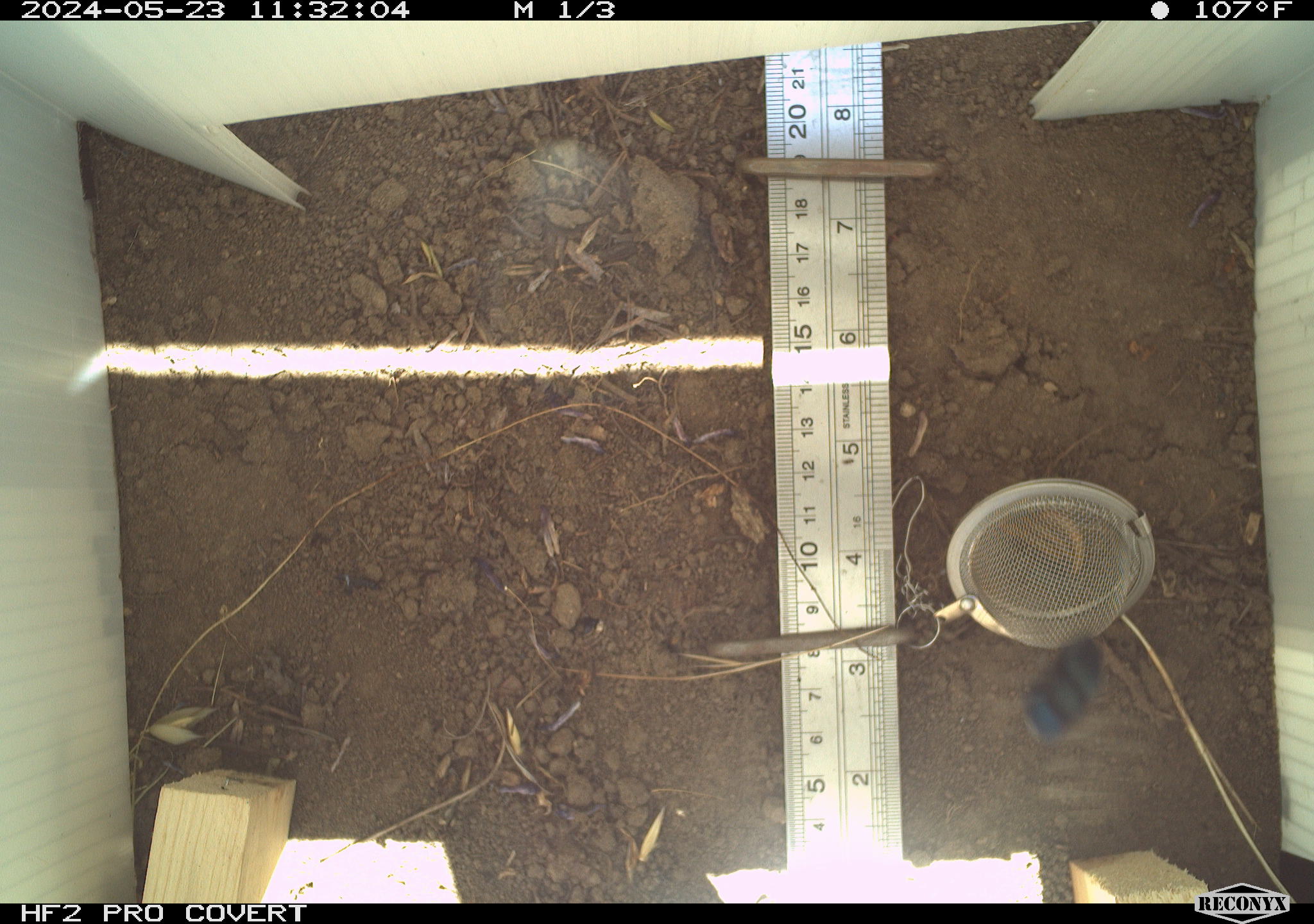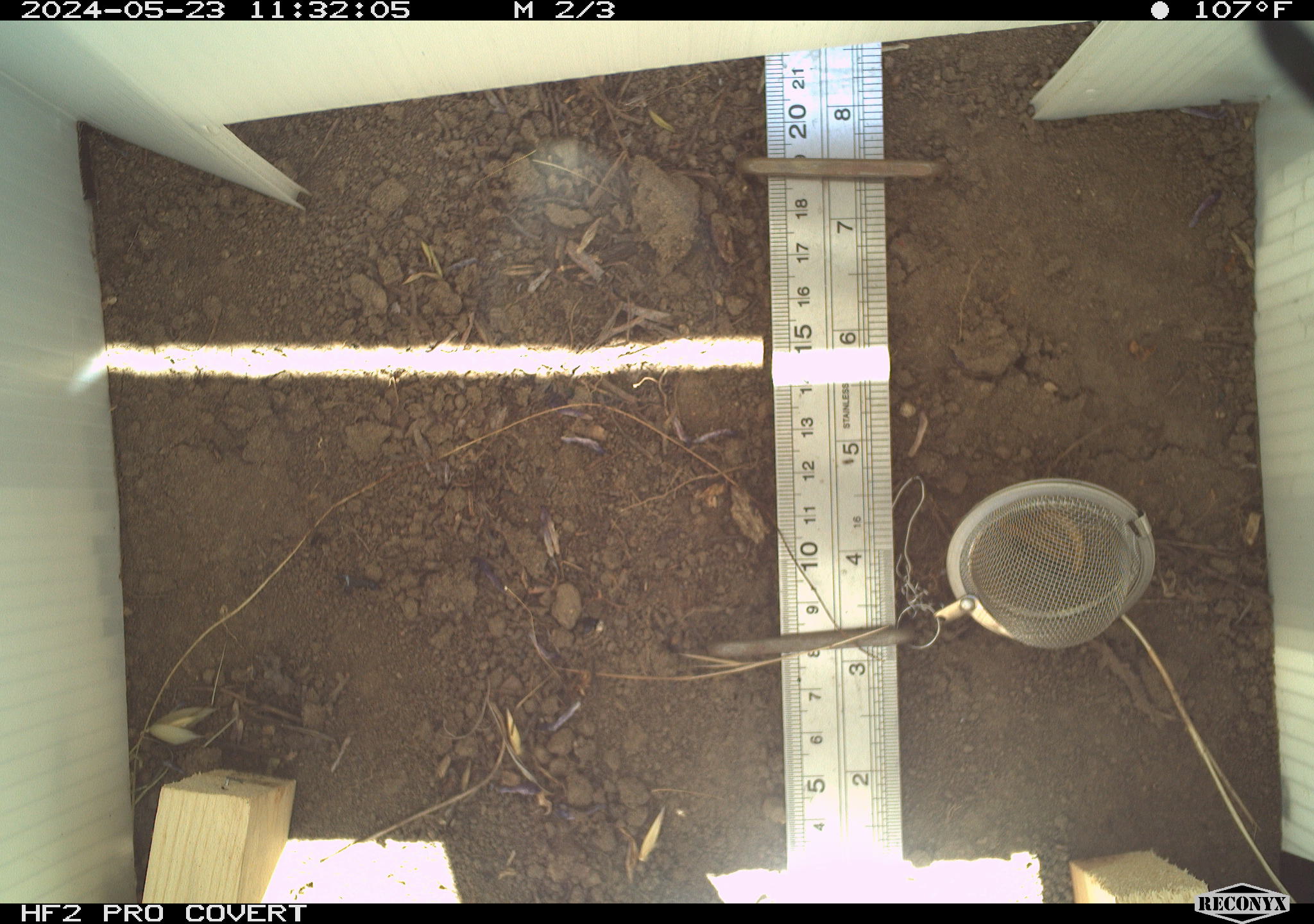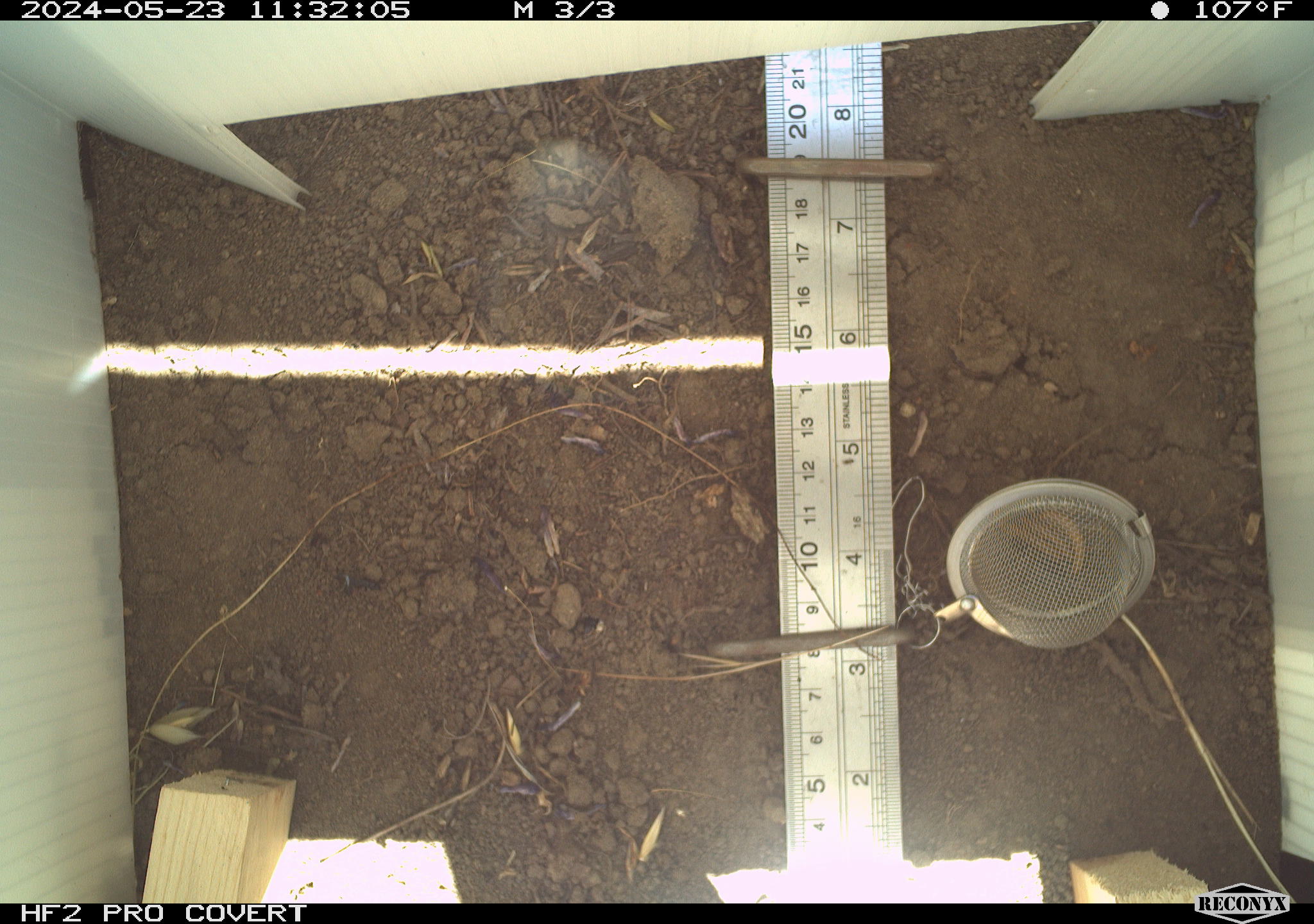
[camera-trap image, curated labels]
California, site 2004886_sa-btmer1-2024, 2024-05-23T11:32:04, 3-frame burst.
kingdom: Animalia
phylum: Arthropoda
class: Insecta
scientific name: Insecta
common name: insect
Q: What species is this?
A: Insect (Insecta).